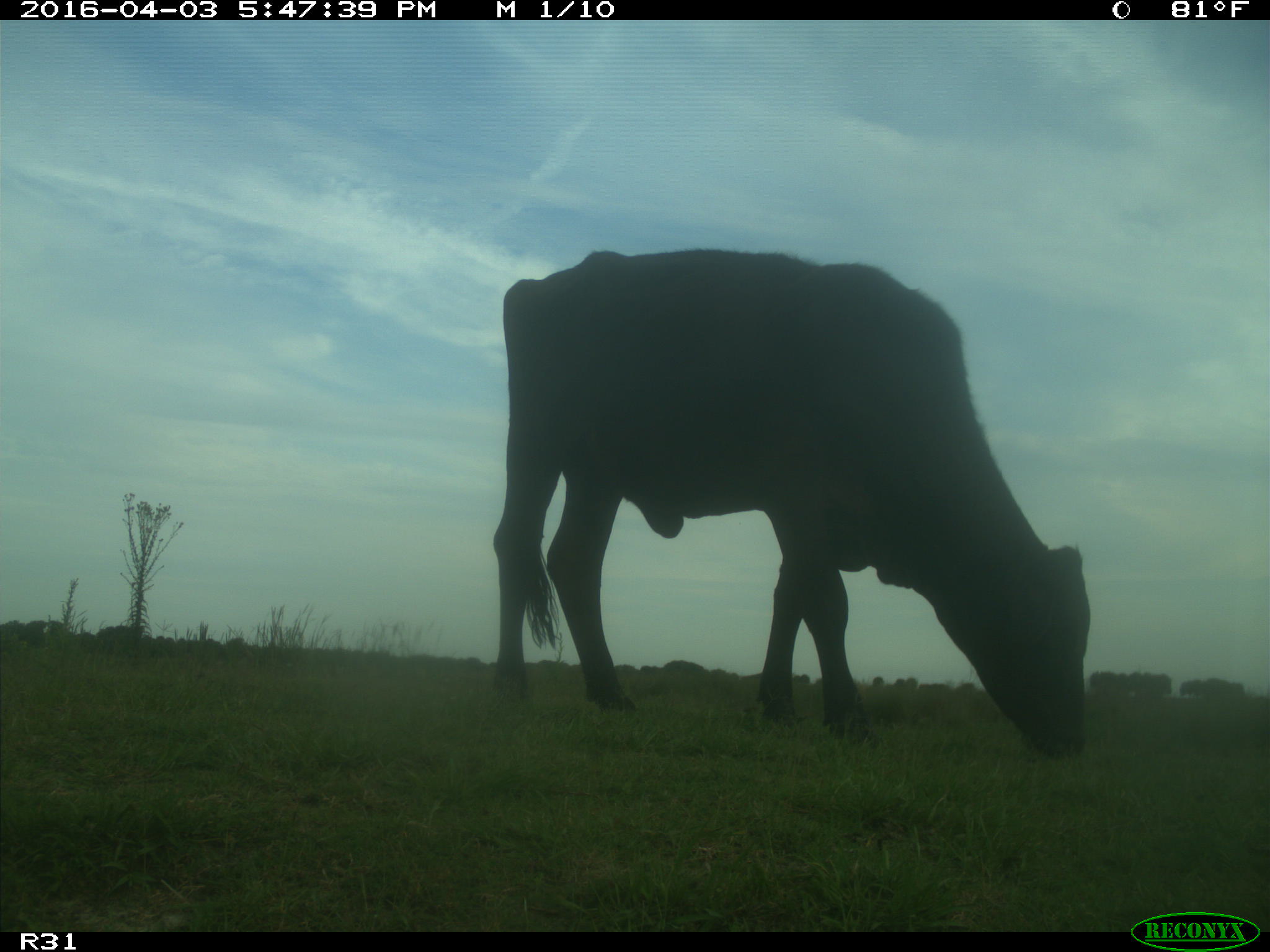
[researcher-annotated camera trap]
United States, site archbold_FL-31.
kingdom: Animalia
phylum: Chordata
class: Mammalia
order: Artiodactyla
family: Bovidae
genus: Bos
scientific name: Bos taurus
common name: domestic cow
Bos taurus (domestic cow).